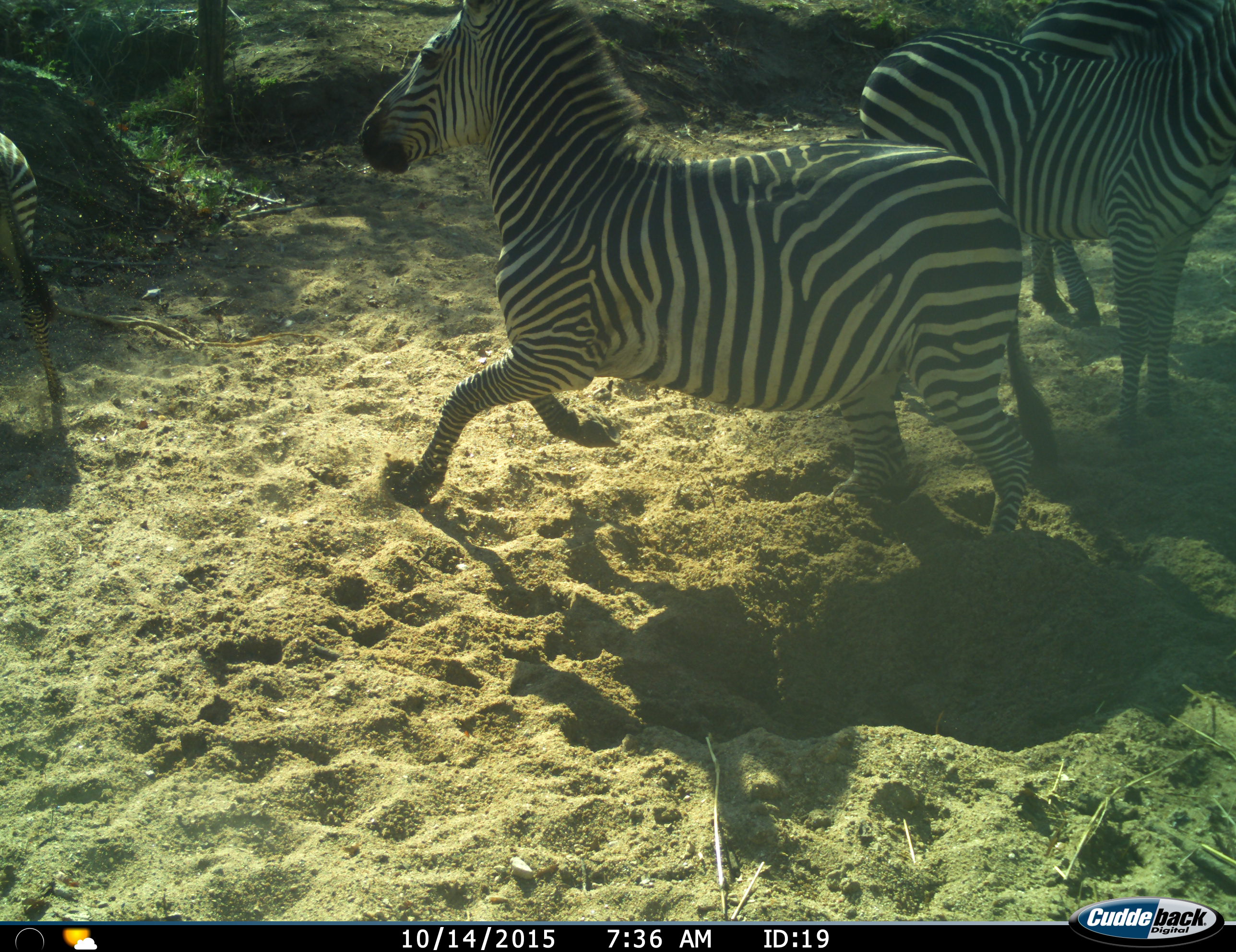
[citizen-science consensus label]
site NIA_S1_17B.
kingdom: Animalia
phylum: Chordata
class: Mammalia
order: Perissodactyla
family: Equidae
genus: Equus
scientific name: Equus quagga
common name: plains zebra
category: zebraplains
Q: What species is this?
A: Zebraplains (plains zebra) (Equus quagga).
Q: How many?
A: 4.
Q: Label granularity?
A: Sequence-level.